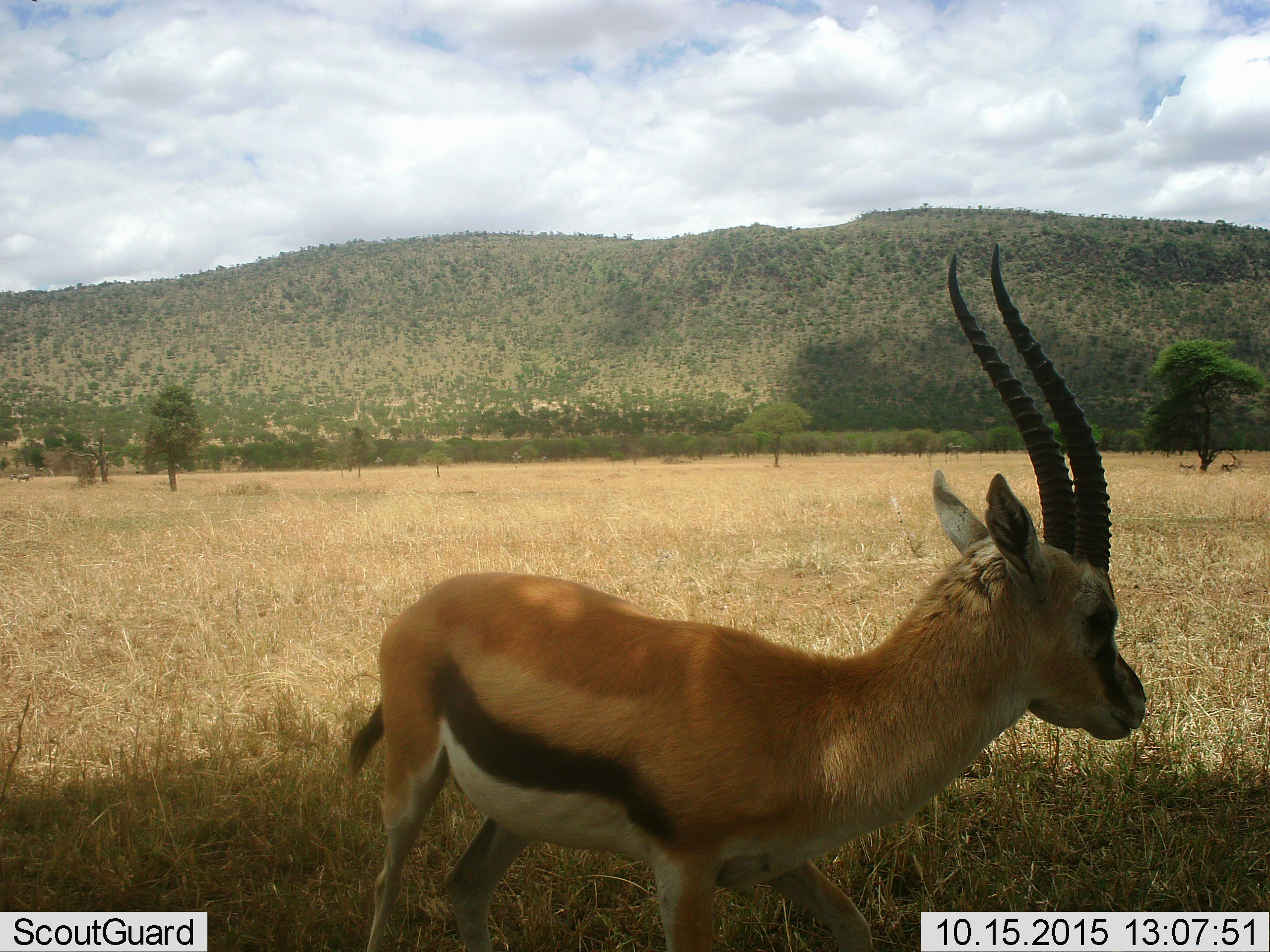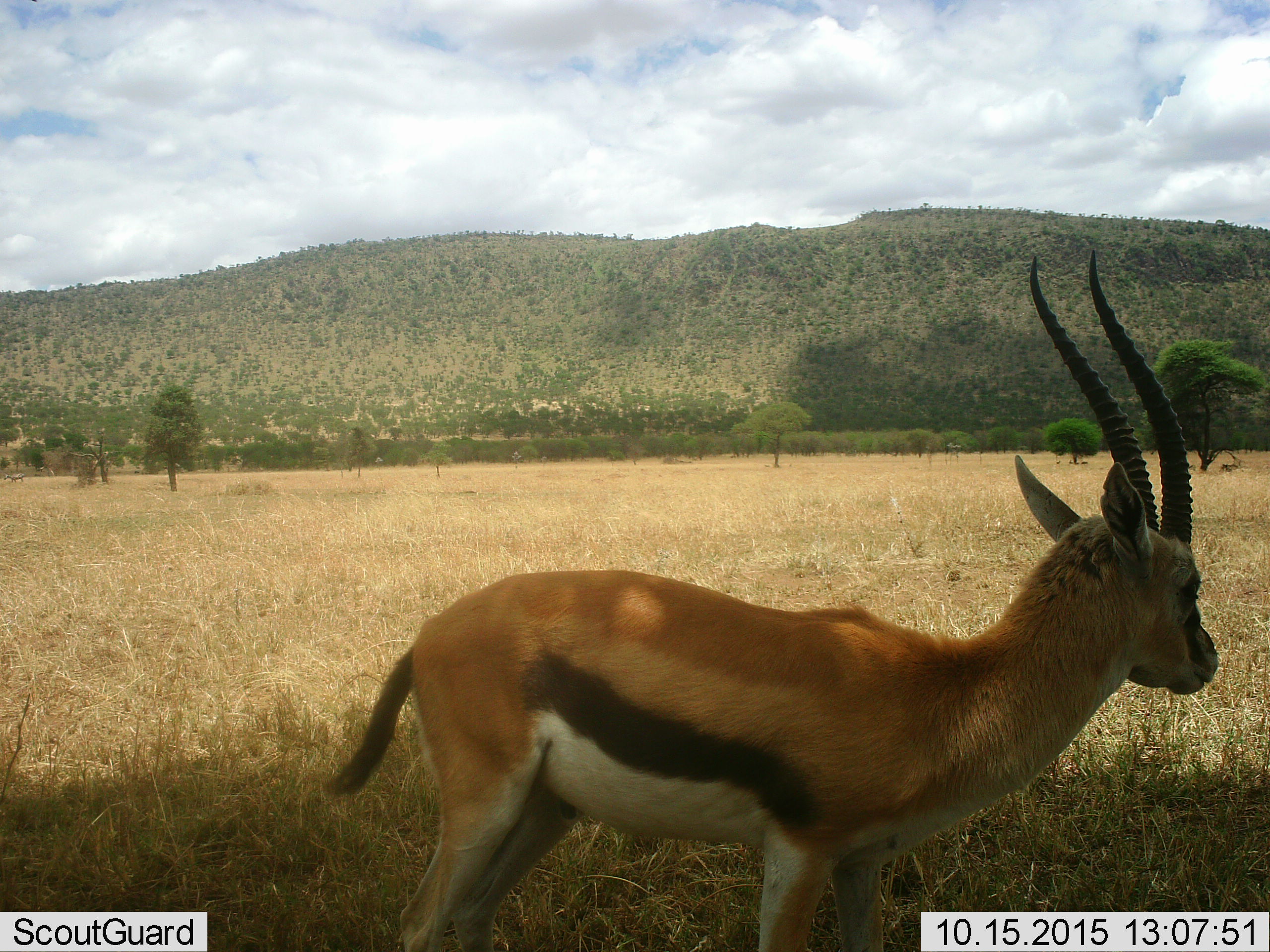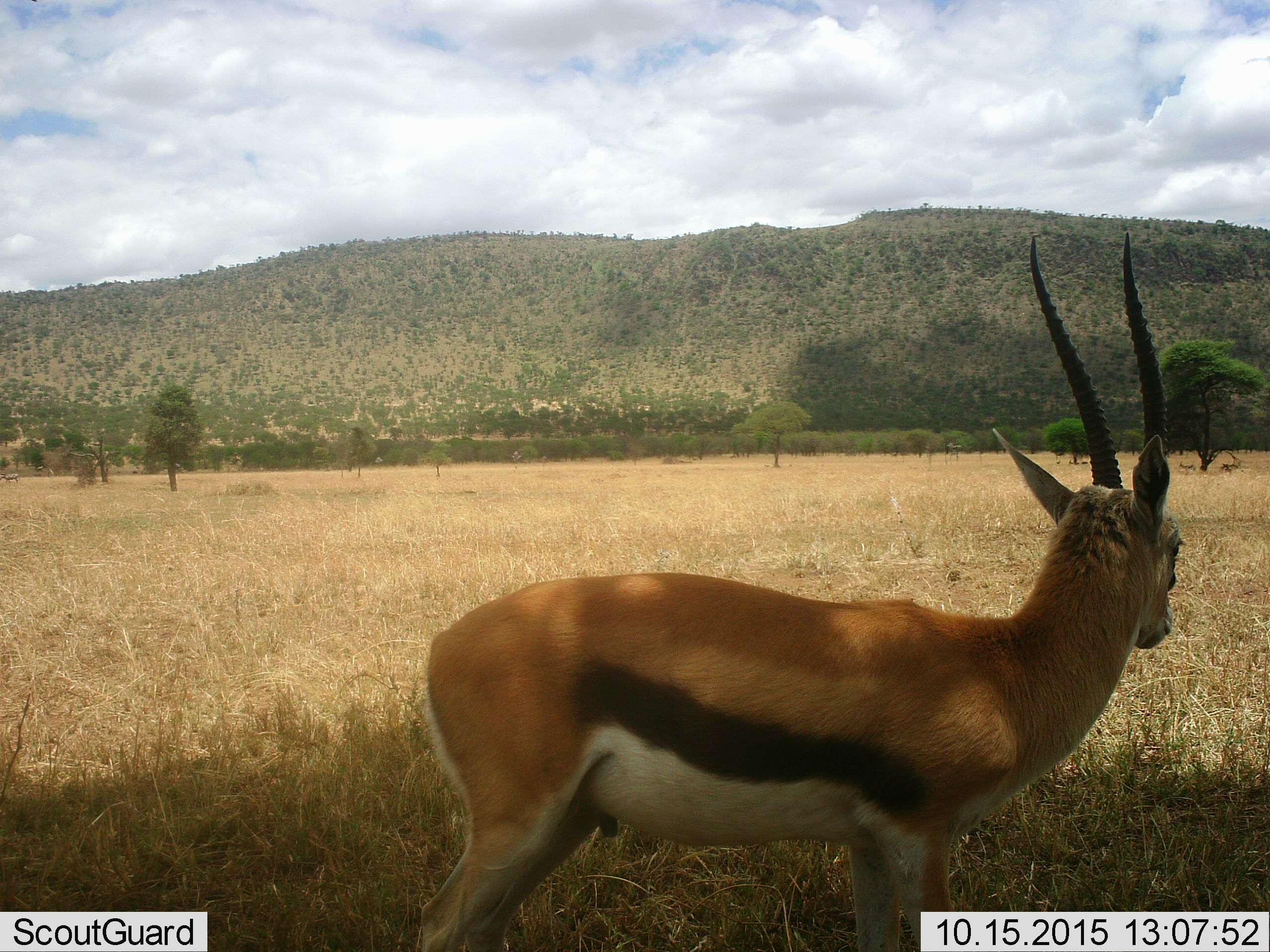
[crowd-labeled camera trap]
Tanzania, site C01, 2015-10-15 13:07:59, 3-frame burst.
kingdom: Animalia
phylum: Chordata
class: Mammalia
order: Artiodactyla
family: Bovidae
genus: Eudorcas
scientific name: Eudorcas thomsonii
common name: thomson's gazelle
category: gazellethomsons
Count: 1.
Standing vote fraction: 35%.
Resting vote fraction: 10%.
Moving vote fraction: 65%.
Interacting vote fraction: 0%.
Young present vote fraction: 0%.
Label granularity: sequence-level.